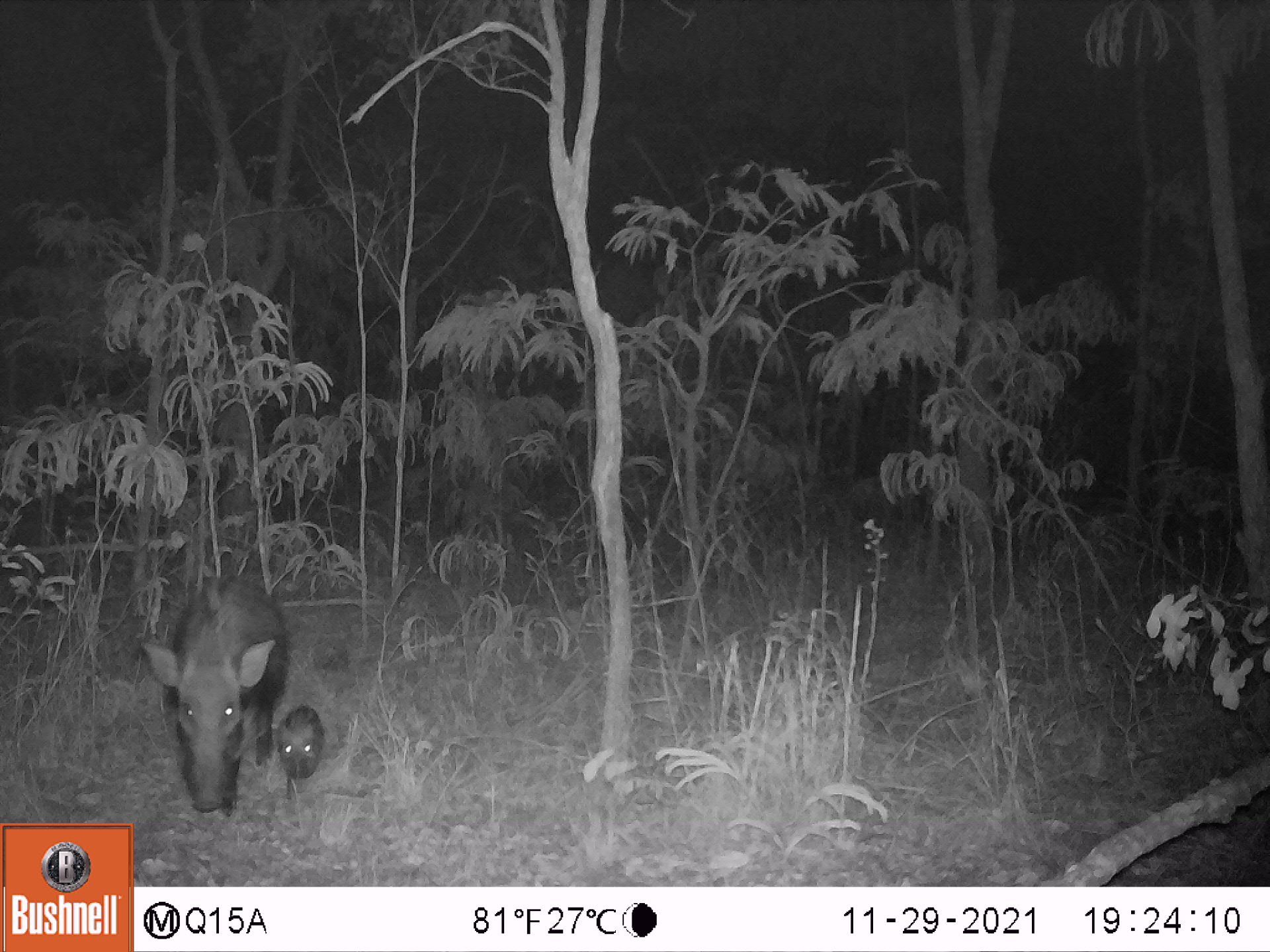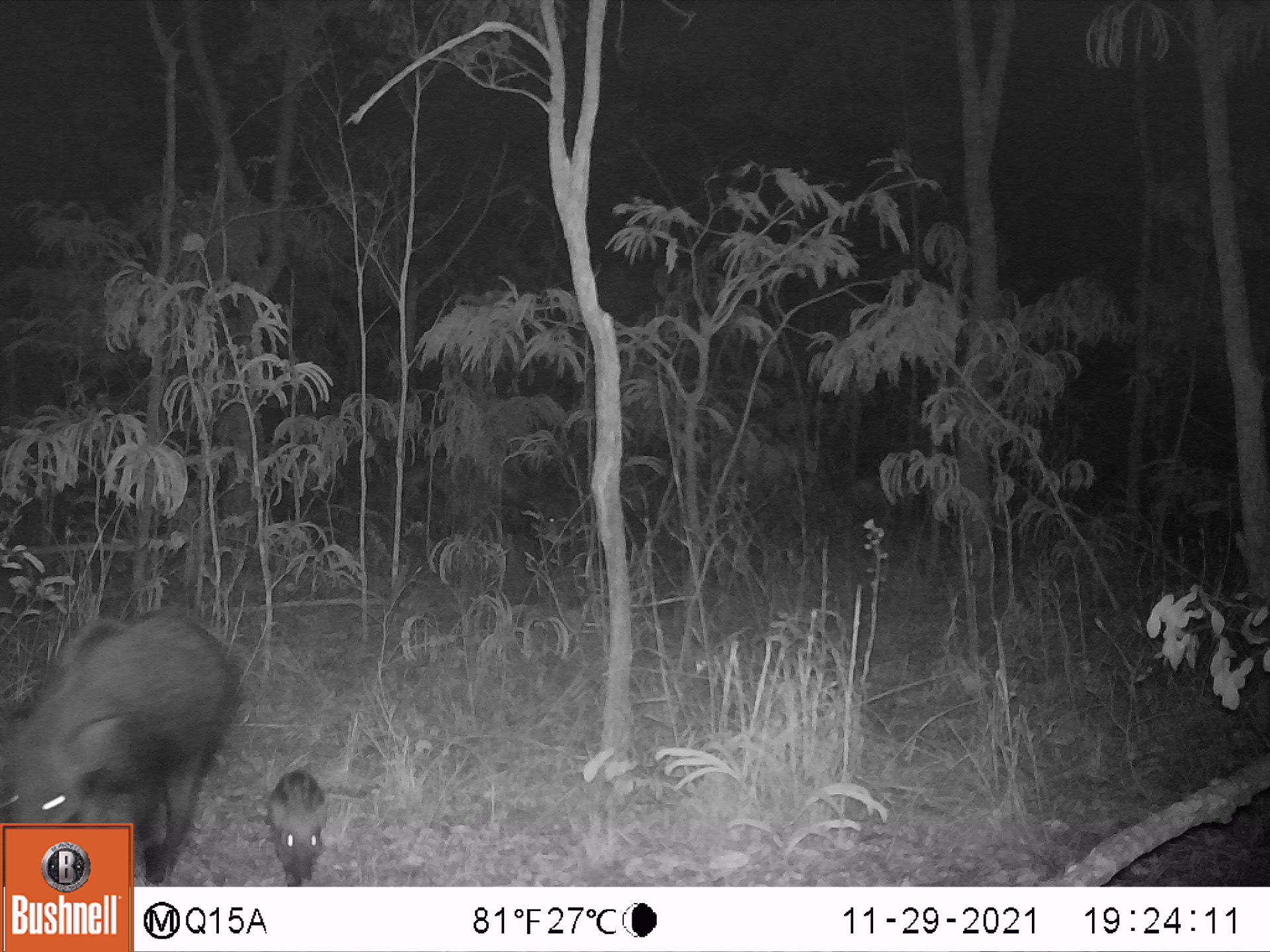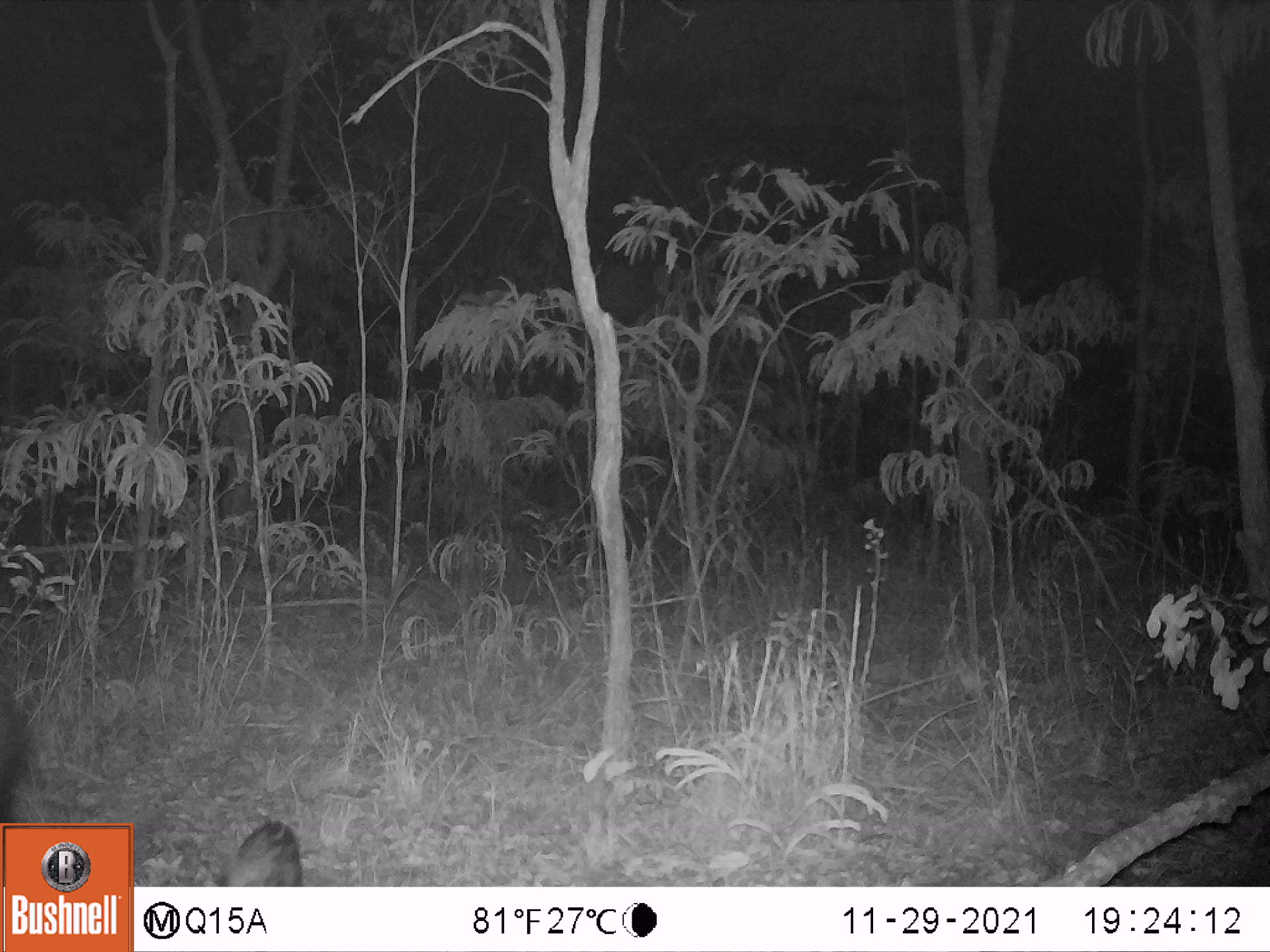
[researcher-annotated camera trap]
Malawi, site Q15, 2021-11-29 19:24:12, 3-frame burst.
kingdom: Animalia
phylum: Chordata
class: Mammalia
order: Artiodactyla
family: Suidae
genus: Potamochoerus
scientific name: Potamochoerus larvatus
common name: bushpig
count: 2